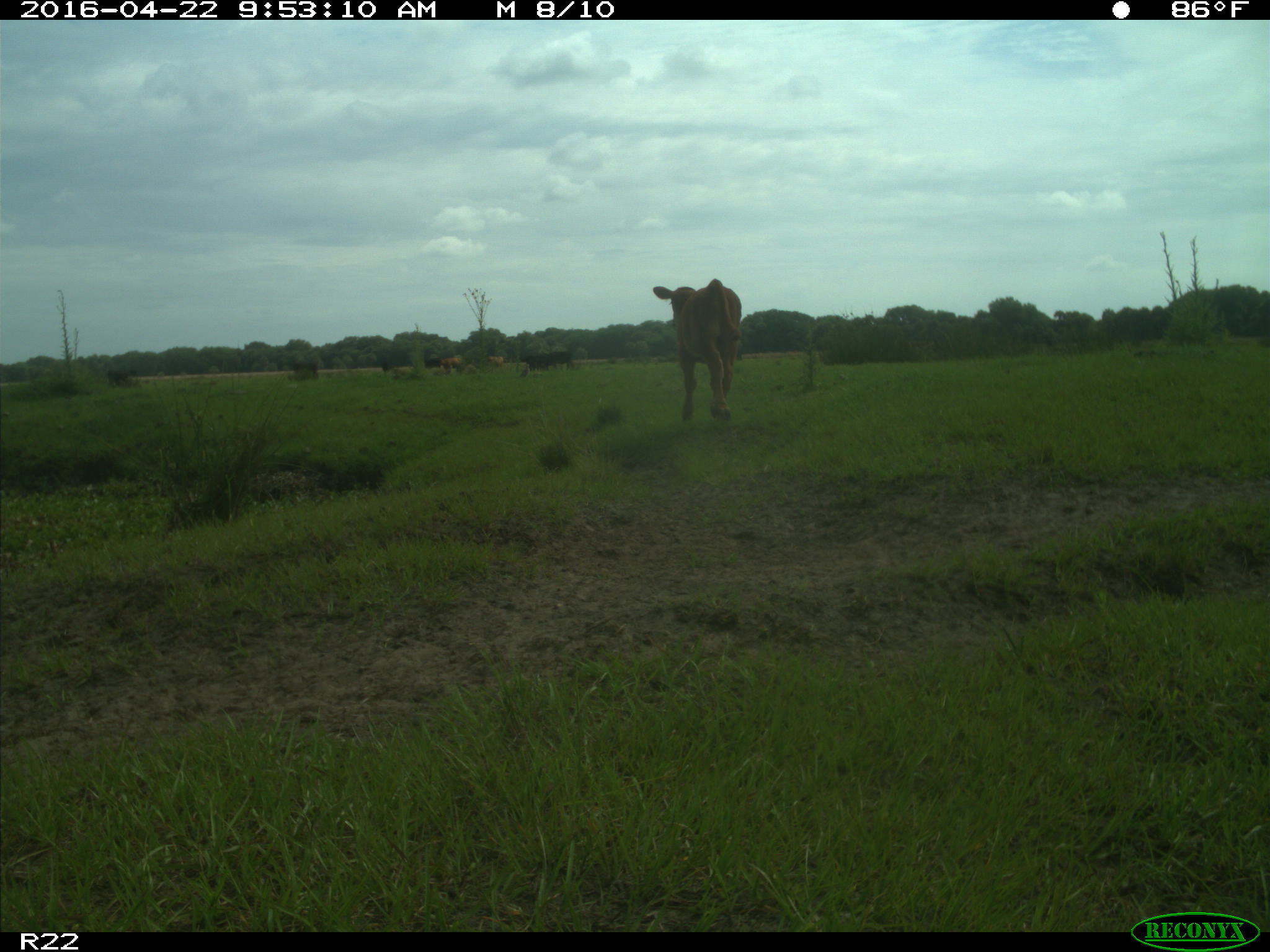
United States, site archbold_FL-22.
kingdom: Animalia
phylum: Chordata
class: Mammalia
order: Artiodactyla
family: Bovidae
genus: Bos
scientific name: Bos taurus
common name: domestic cow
Bos taurus (domestic cow).